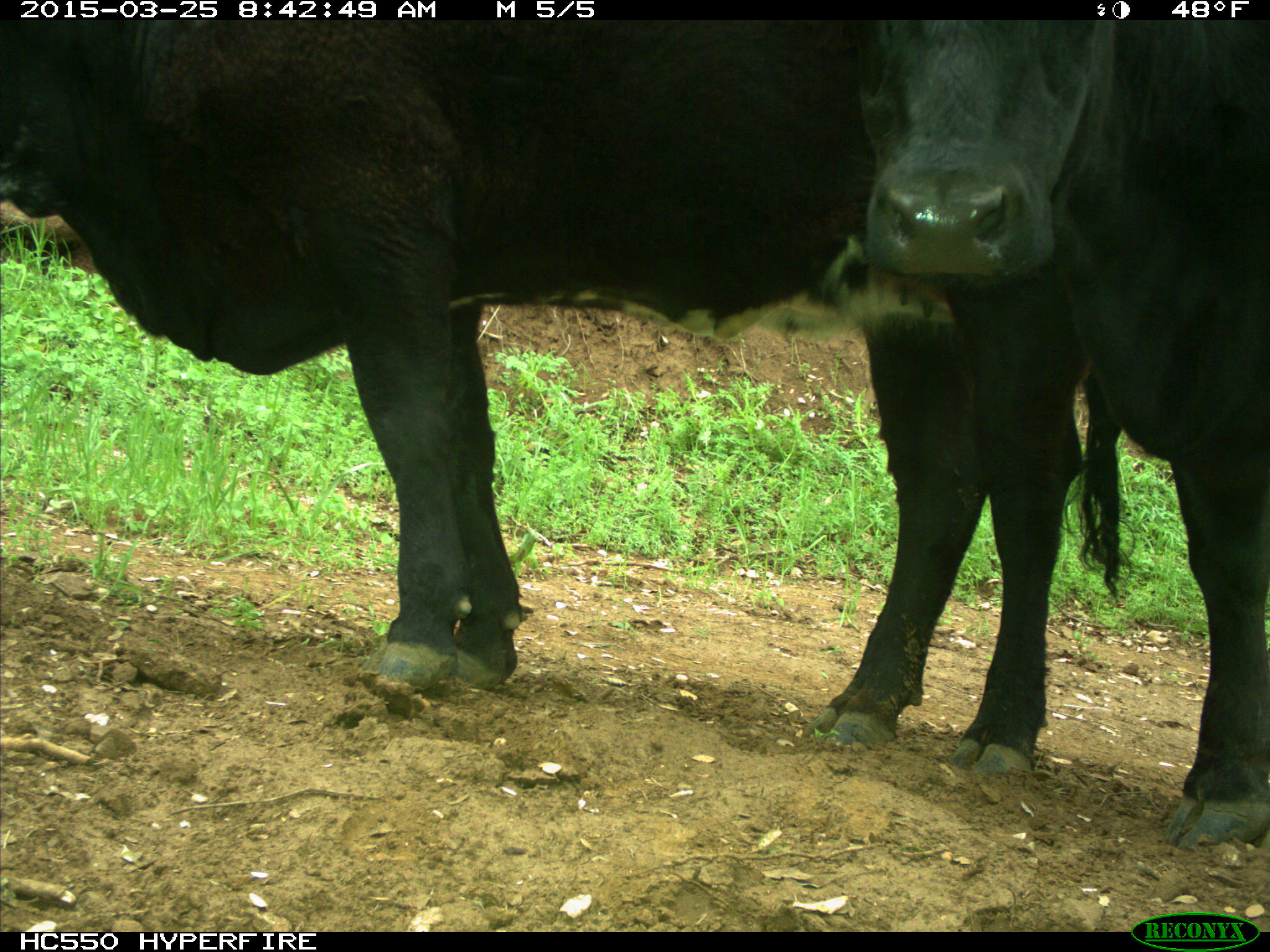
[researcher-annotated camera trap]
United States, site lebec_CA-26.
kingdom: Animalia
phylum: Chordata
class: Mammalia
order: Artiodactyla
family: Bovidae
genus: Bos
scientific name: Bos taurus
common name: domestic cow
Bos taurus (domestic cow).